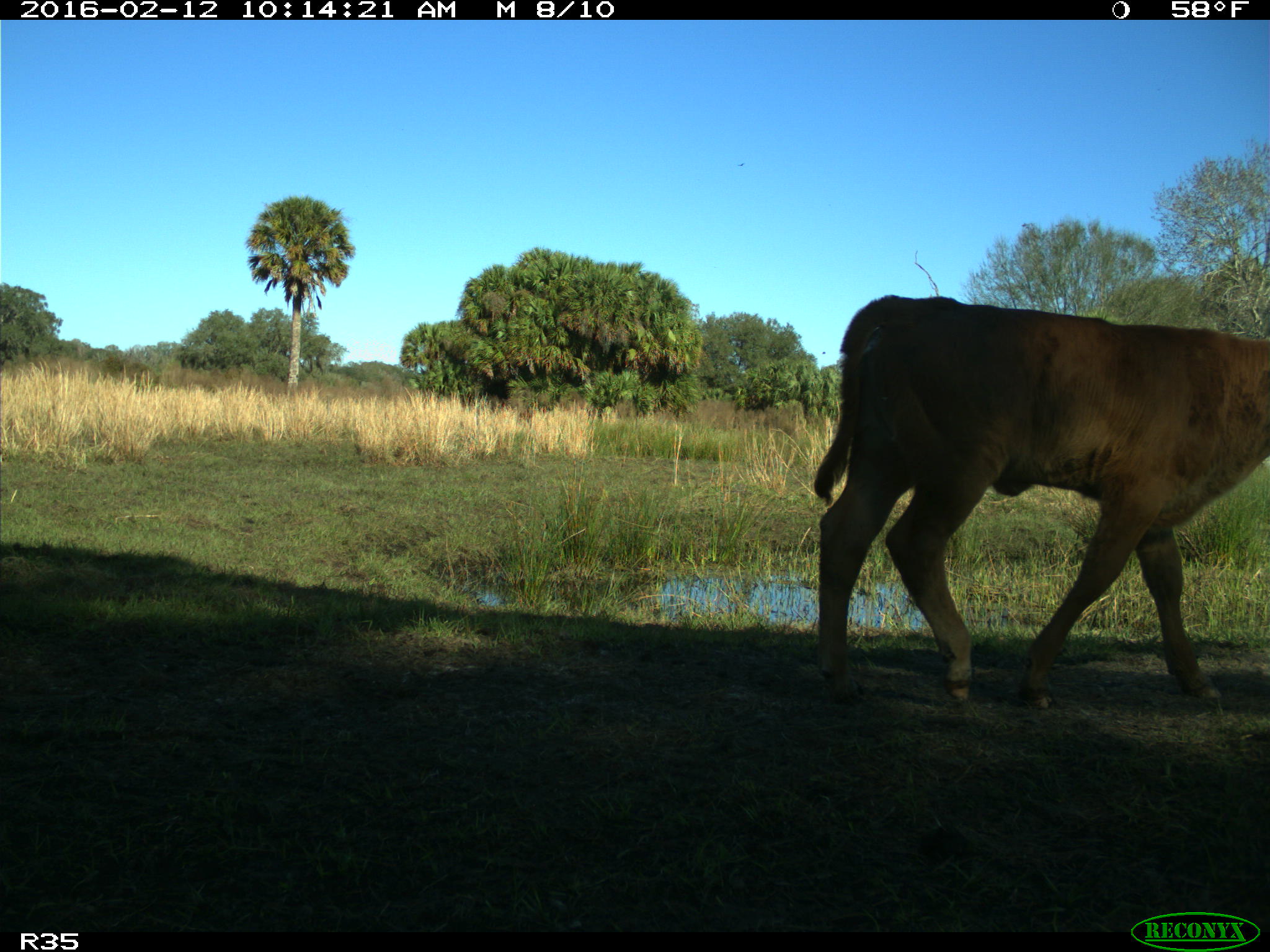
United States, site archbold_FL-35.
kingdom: Animalia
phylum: Chordata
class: Mammalia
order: Artiodactyla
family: Bovidae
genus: Bos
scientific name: Bos taurus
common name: domestic cow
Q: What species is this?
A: Bos taurus (domestic cow).